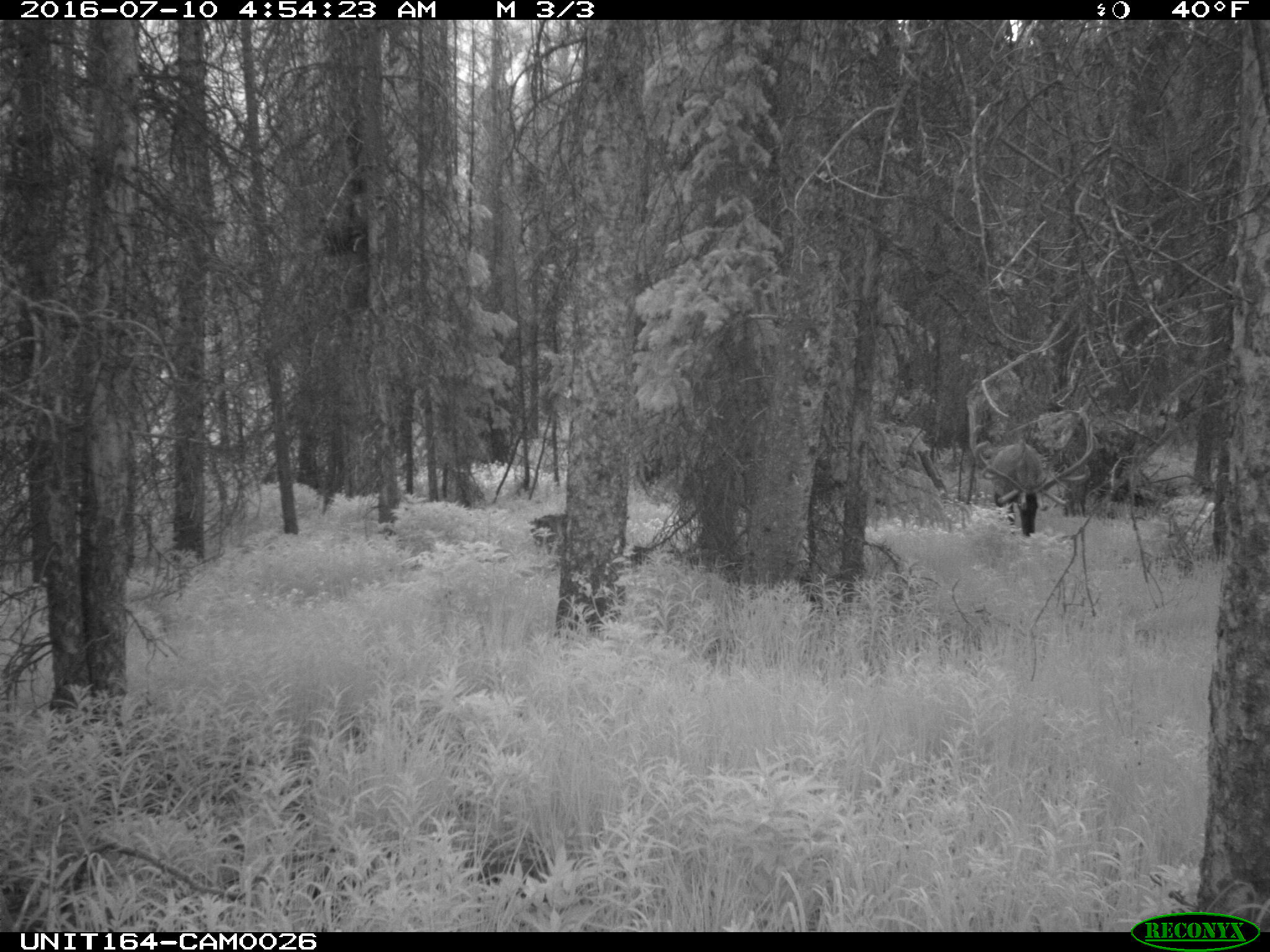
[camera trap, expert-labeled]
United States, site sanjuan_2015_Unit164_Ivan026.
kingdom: Animalia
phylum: Chordata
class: Mammalia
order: Artiodactyla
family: Cervidae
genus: Cervus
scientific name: Cervus elaphus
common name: red deer